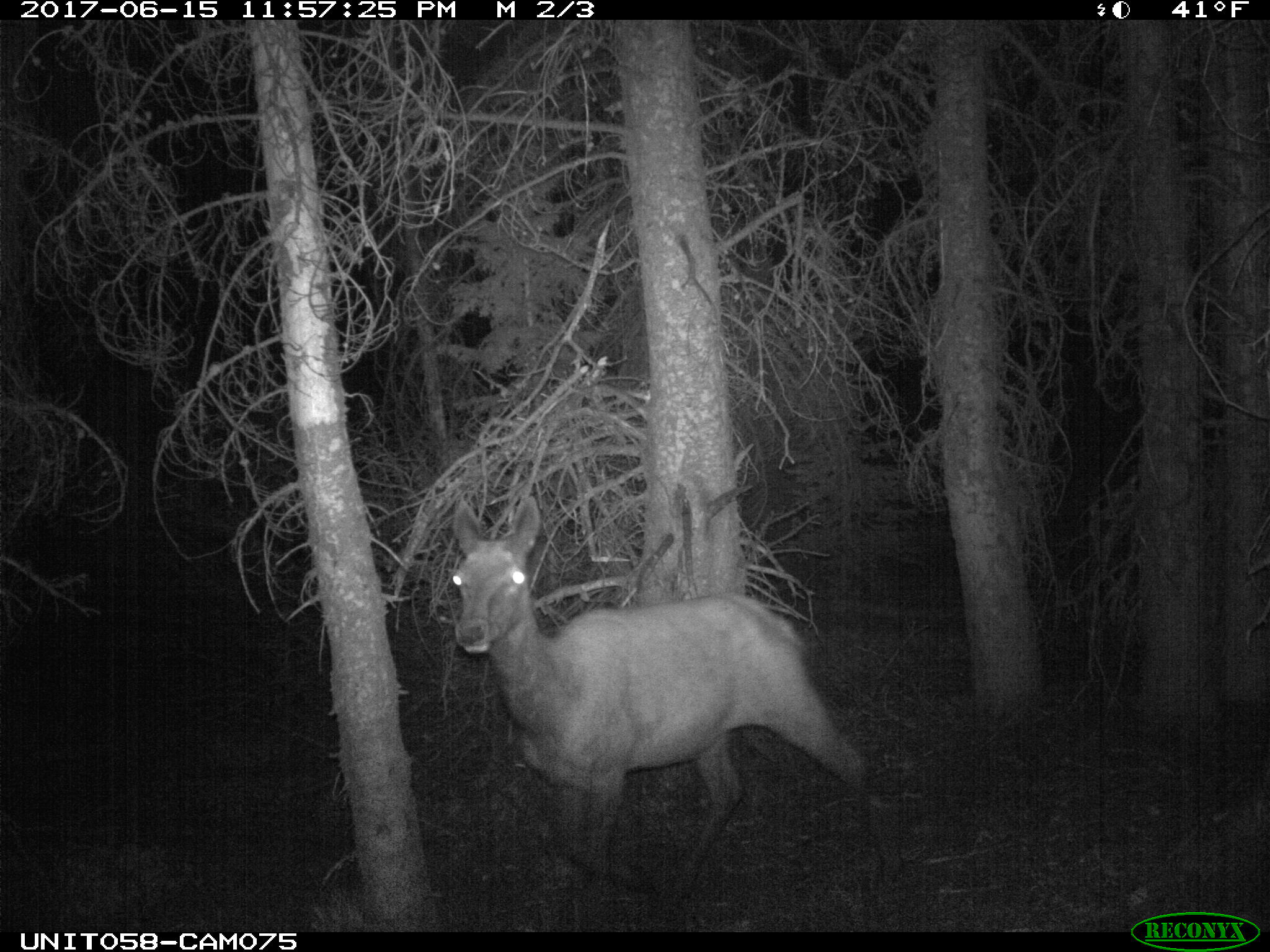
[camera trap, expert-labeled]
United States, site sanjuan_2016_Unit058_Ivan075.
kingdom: Animalia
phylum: Chordata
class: Mammalia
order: Artiodactyla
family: Cervidae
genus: Cervus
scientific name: Cervus elaphus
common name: red deer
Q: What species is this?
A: Cervus elaphus (red deer).